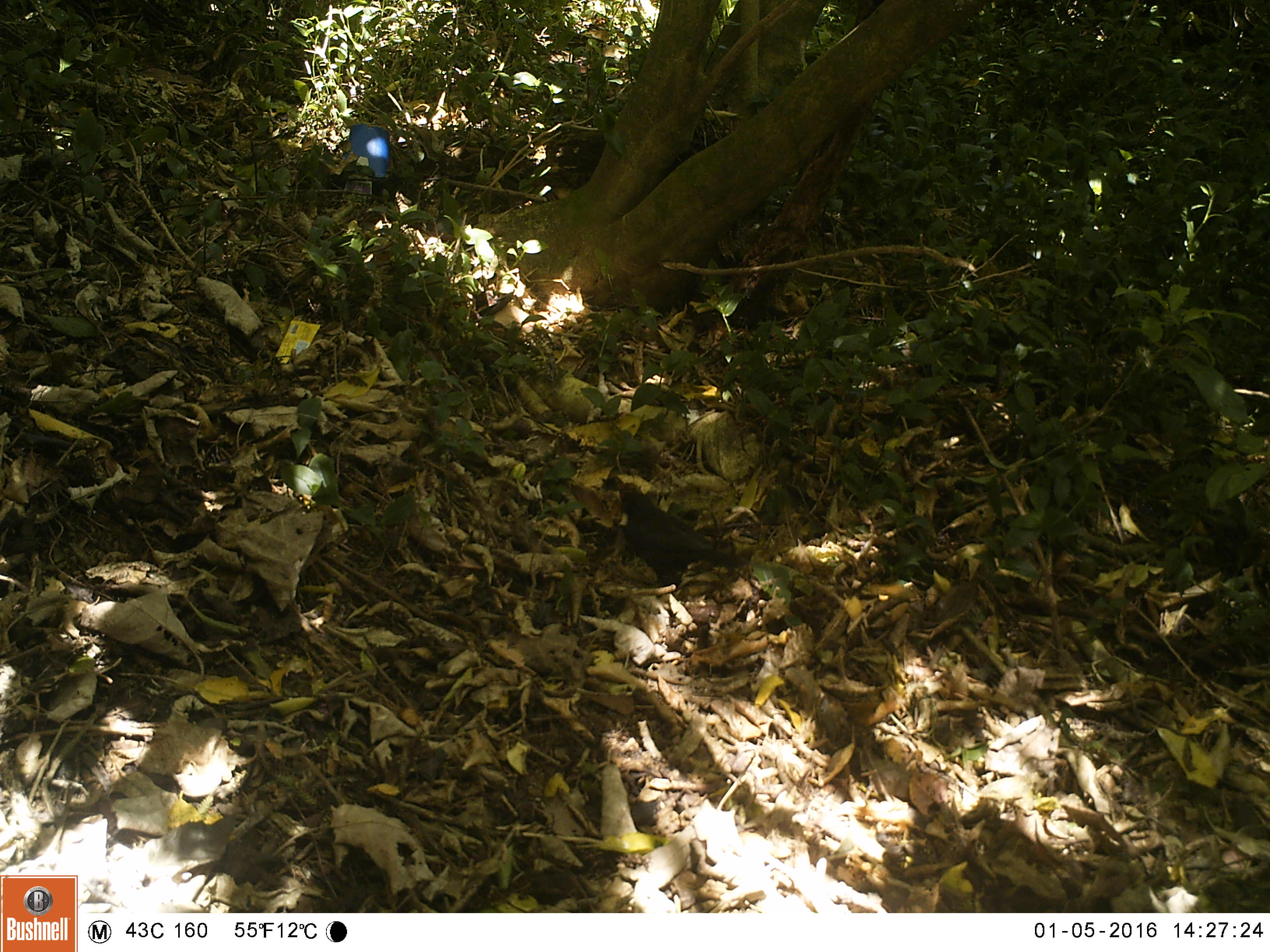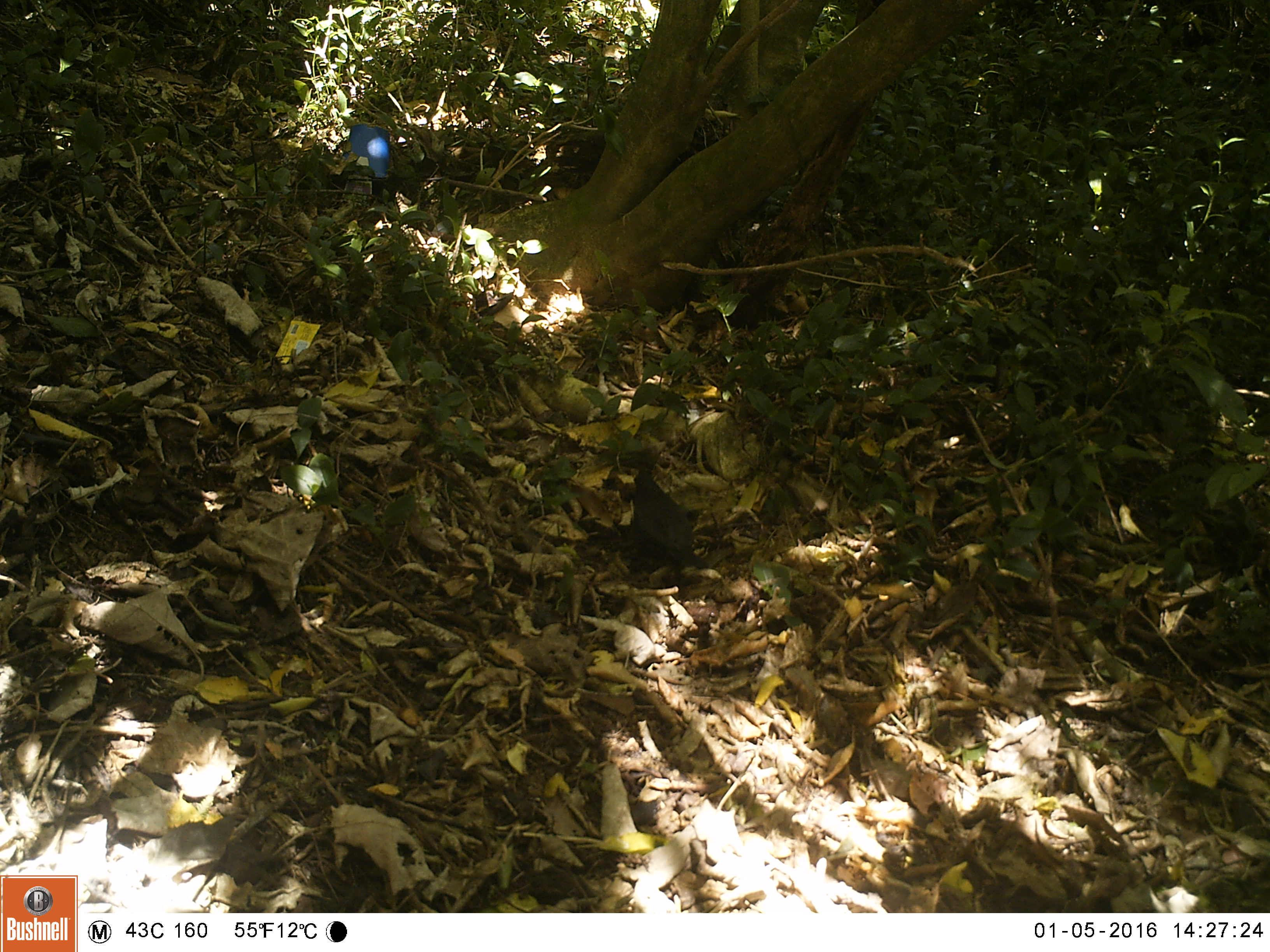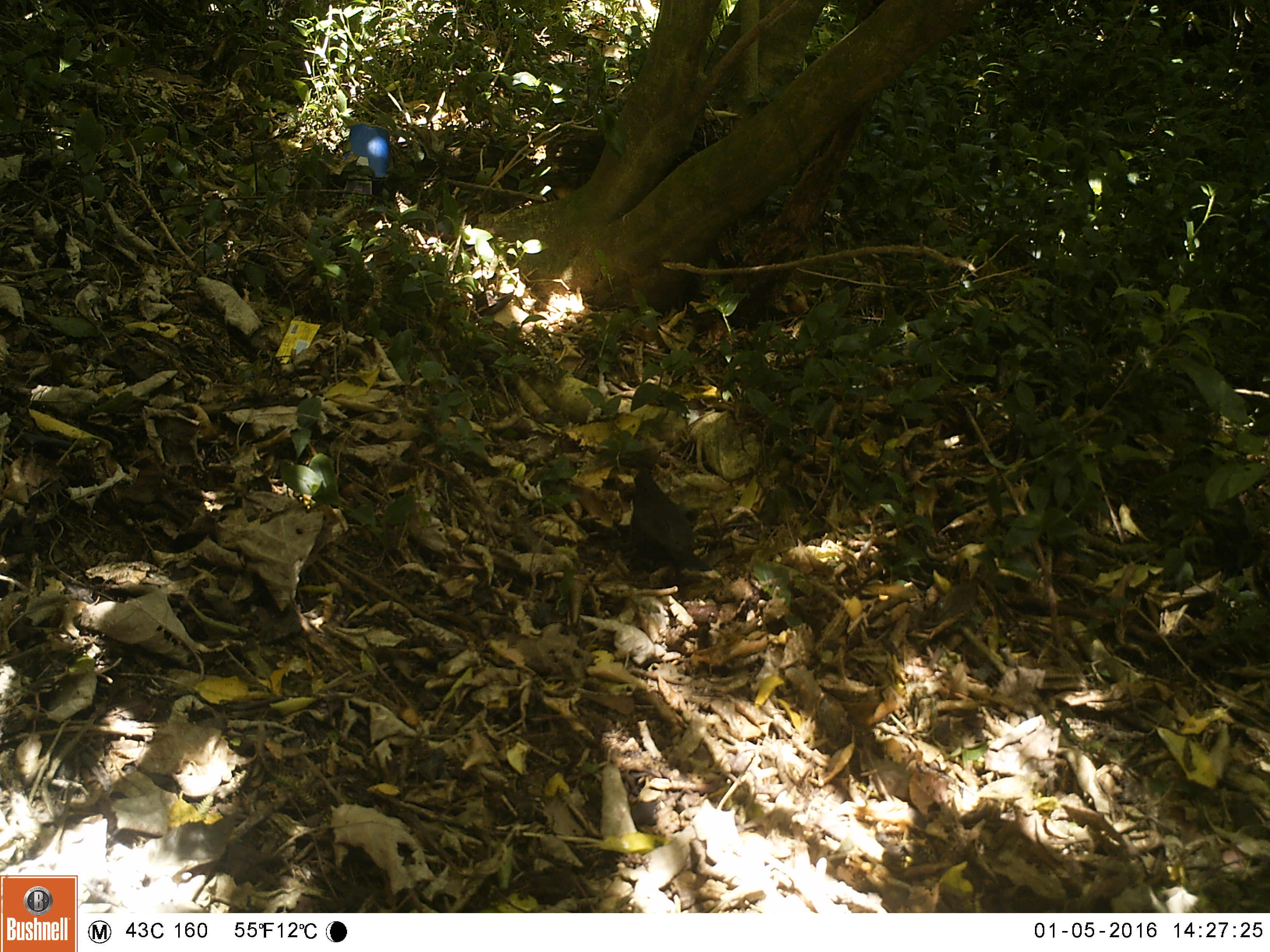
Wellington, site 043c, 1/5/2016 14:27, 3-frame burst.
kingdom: Animalia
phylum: Chordata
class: Aves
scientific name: Aves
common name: bird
Bird (Aves).